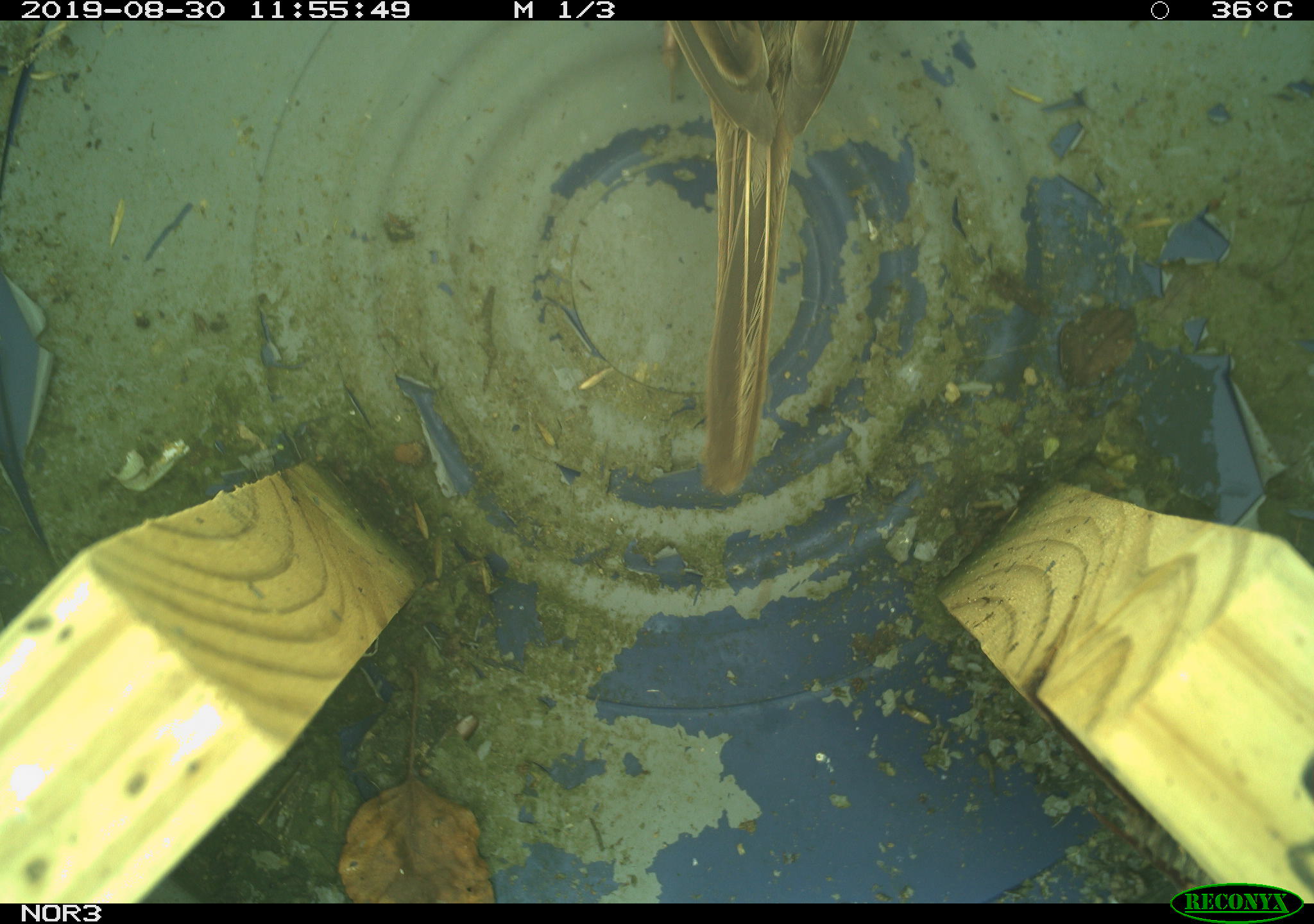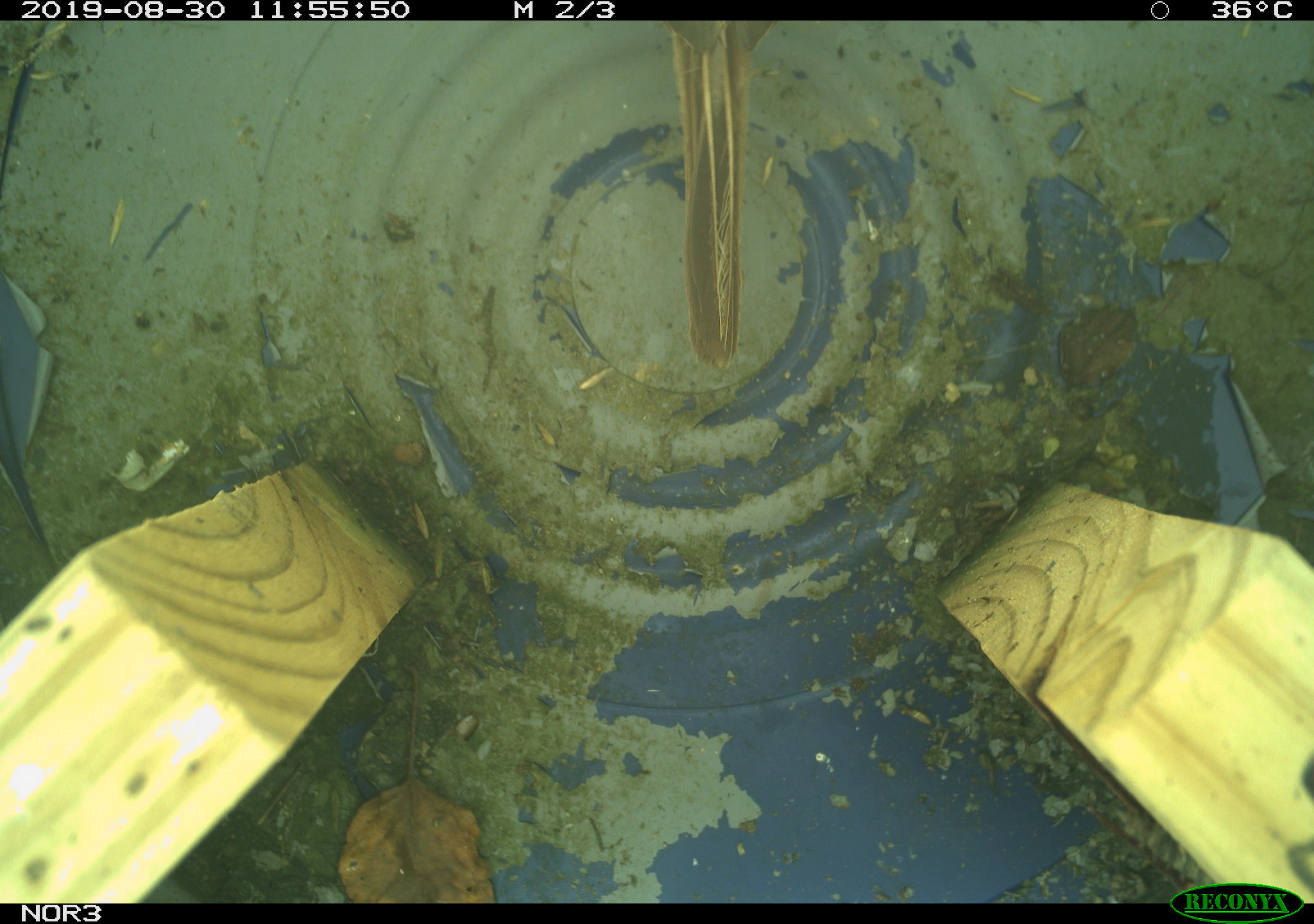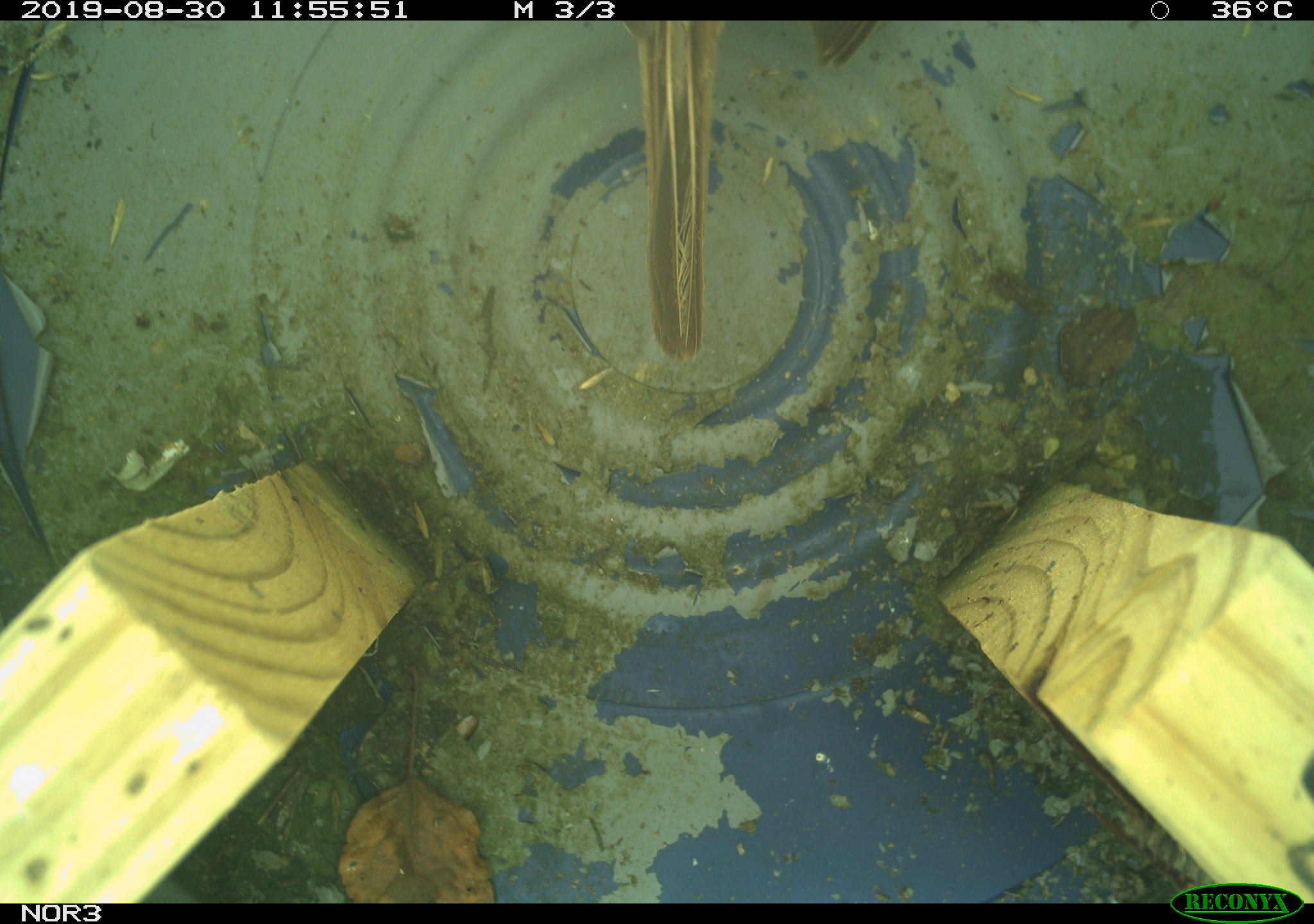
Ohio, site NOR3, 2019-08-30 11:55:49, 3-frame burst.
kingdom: Animalia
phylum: Chordata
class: Aves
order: Passeriformes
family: Passerellidae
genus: Melospiza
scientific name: Melospiza melodia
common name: song sparrow